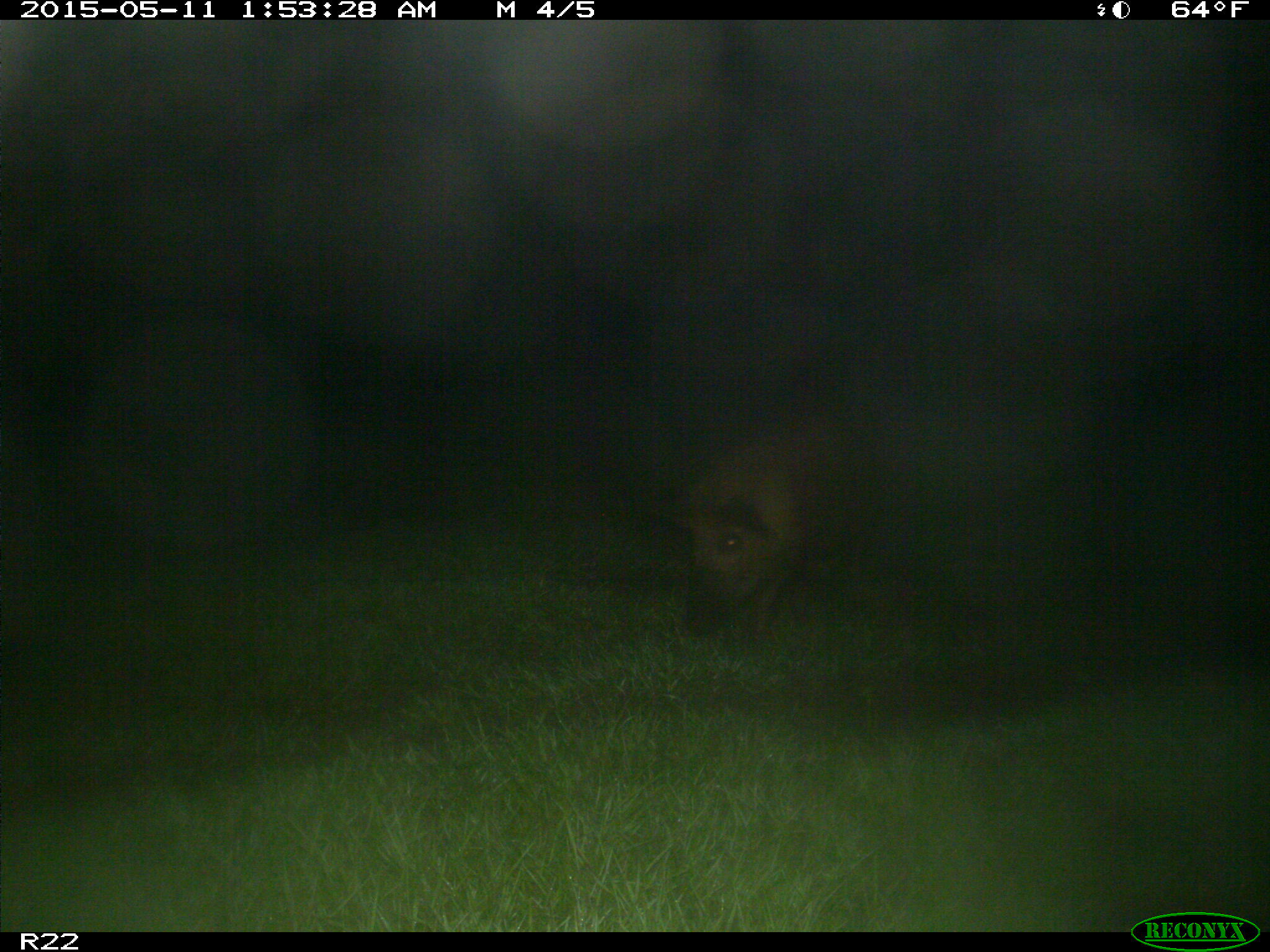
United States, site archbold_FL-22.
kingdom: Animalia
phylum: Chordata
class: Mammalia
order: Artiodactyla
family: Suidae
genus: Sus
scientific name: Sus scrofa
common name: wild boar